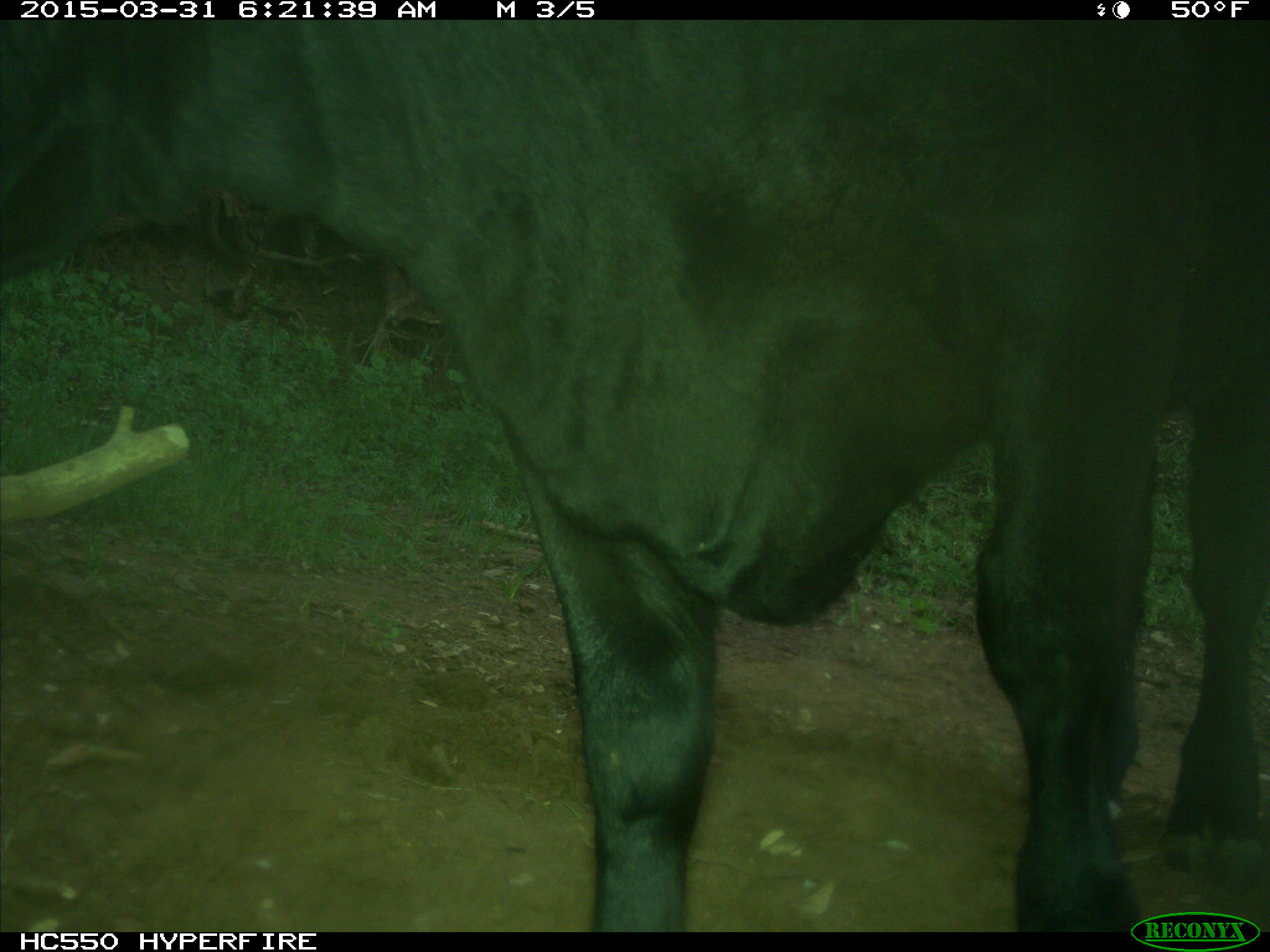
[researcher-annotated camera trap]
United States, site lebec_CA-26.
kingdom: Animalia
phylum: Chordata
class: Mammalia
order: Artiodactyla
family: Bovidae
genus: Bos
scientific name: Bos taurus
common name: domestic cow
Bos taurus (domestic cow).